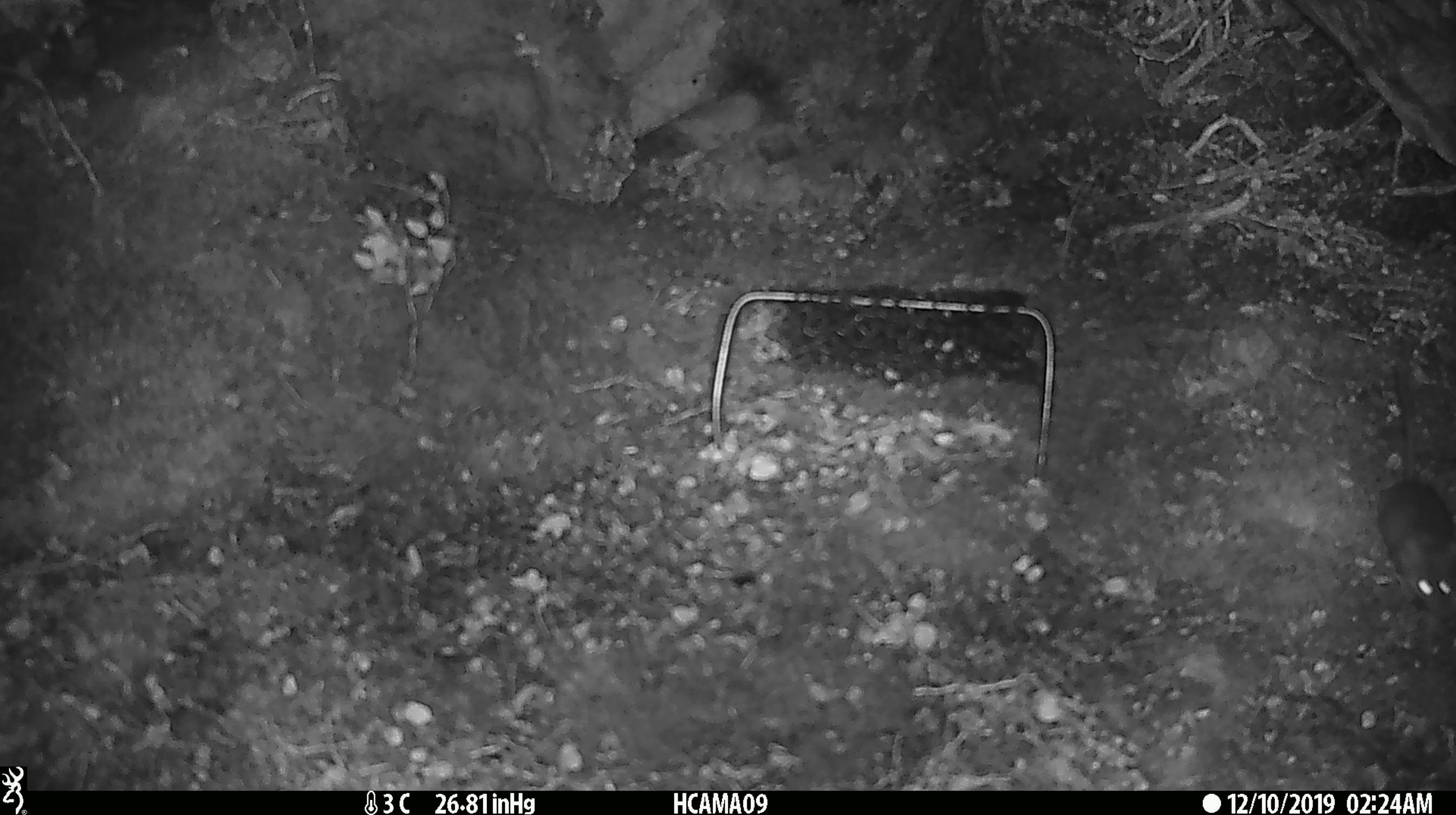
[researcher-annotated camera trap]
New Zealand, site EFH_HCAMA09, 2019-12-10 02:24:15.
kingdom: Animalia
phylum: Chordata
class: Mammalia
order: Rodentia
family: Muridae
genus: Mus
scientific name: Mus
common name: mouse